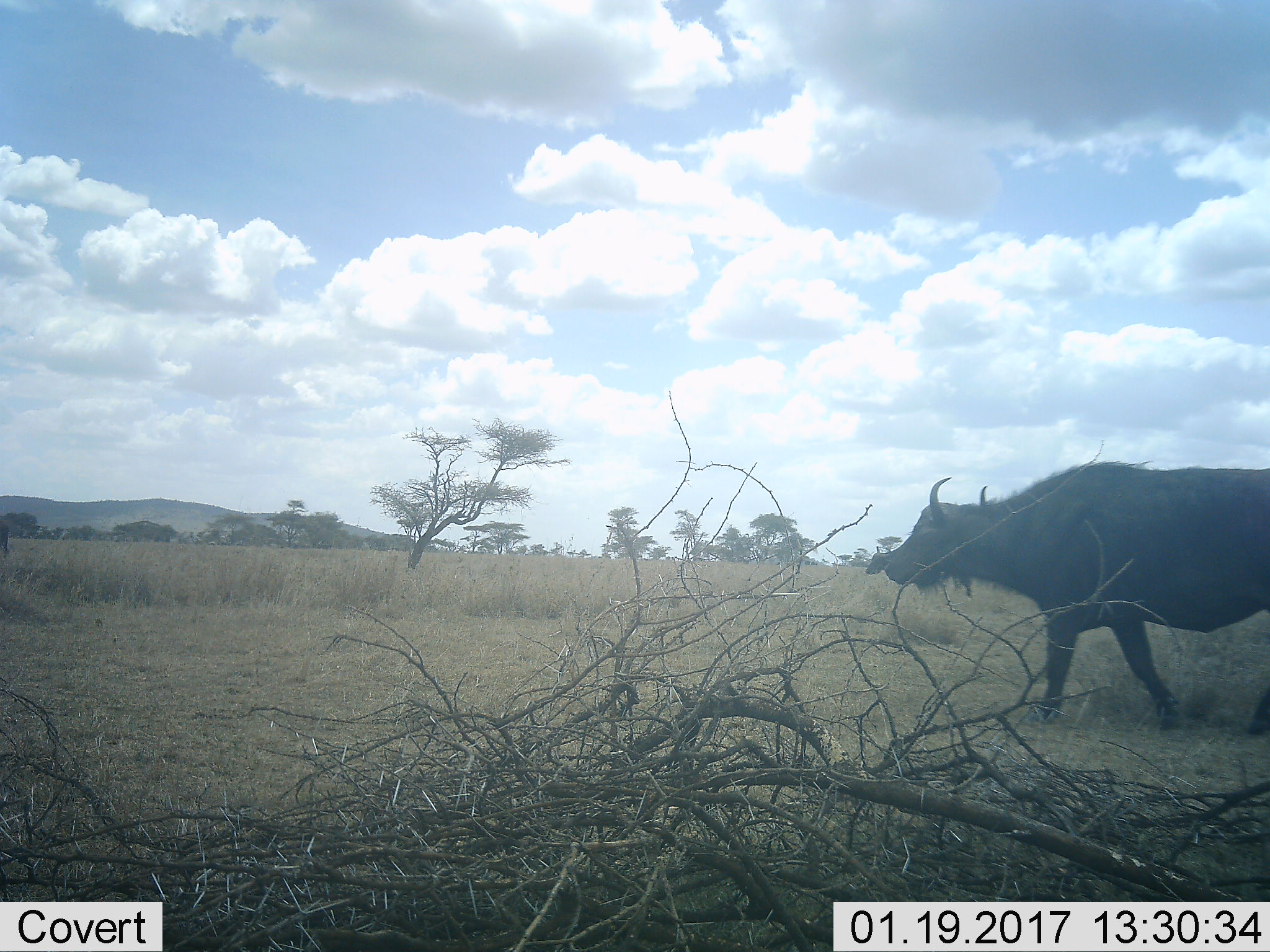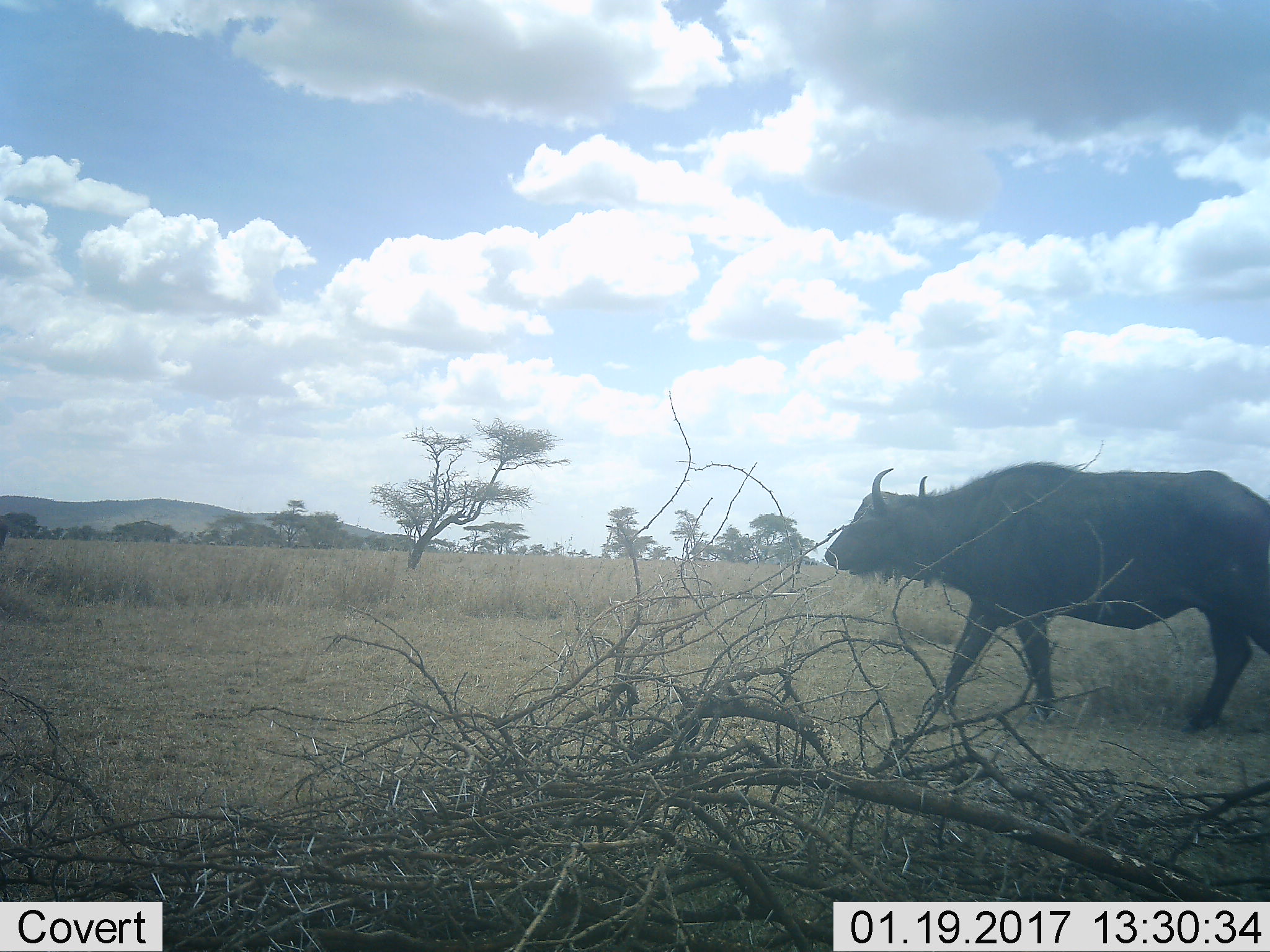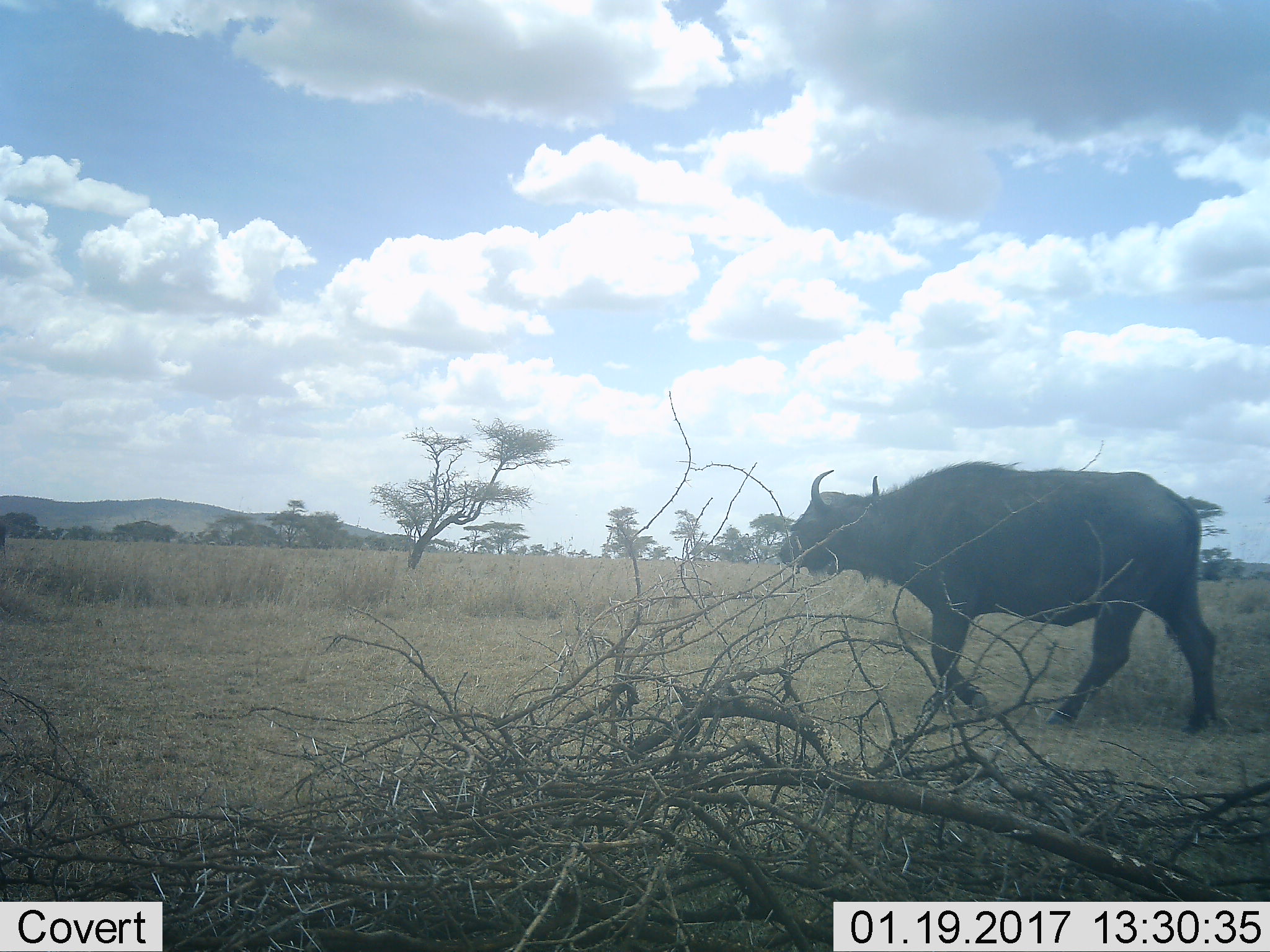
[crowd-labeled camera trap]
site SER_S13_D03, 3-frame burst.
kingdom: Animalia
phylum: Chordata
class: Mammalia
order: Artiodactyla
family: Bovidae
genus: Syncerus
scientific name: Syncerus caffer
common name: african buffalo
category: buffalo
Buffalo (african buffalo) (Syncerus caffer), count 1. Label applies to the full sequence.